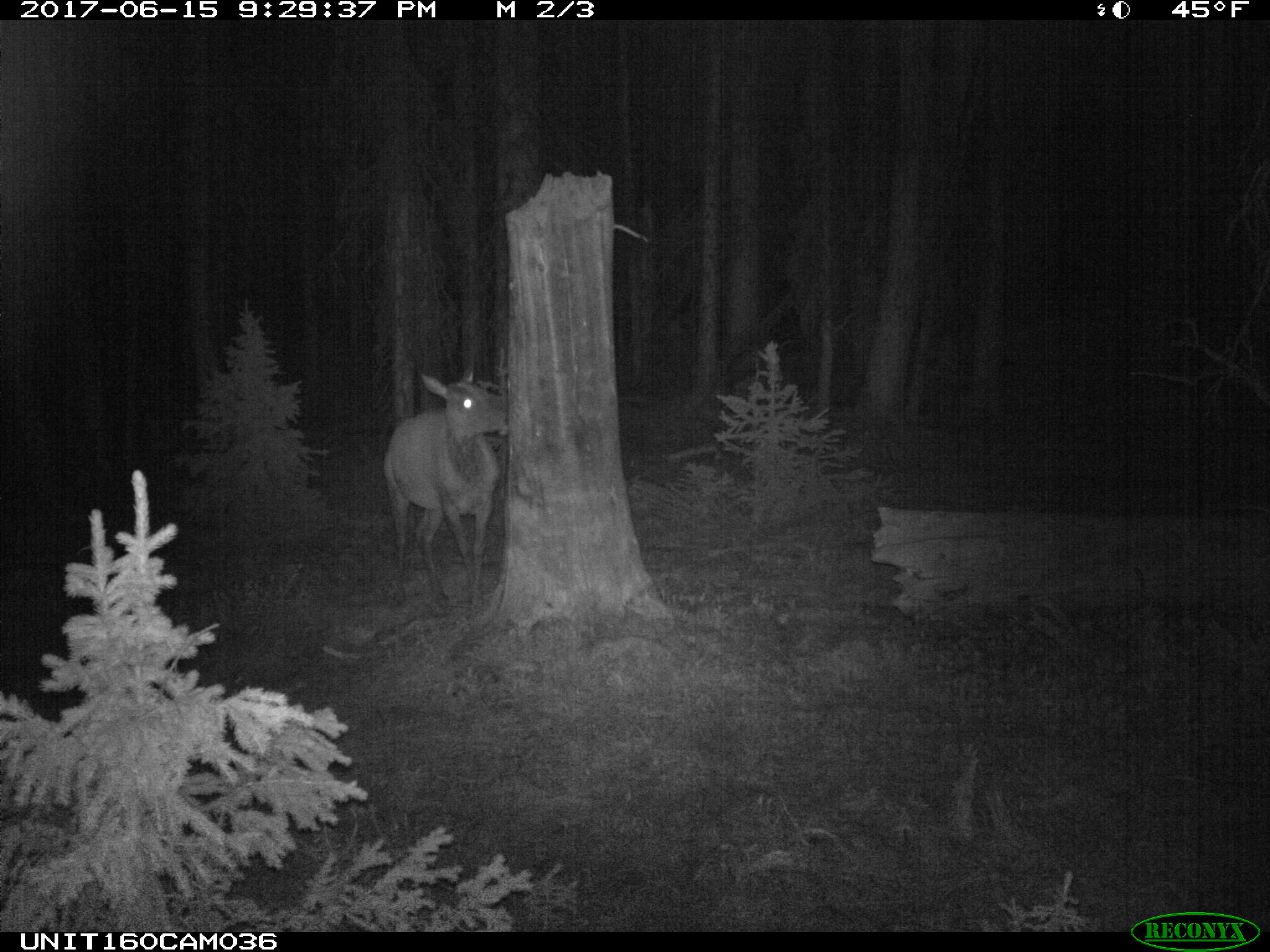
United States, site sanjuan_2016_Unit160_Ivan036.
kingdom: Animalia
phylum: Chordata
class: Mammalia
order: Artiodactyla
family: Cervidae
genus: Cervus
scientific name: Cervus elaphus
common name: red deer